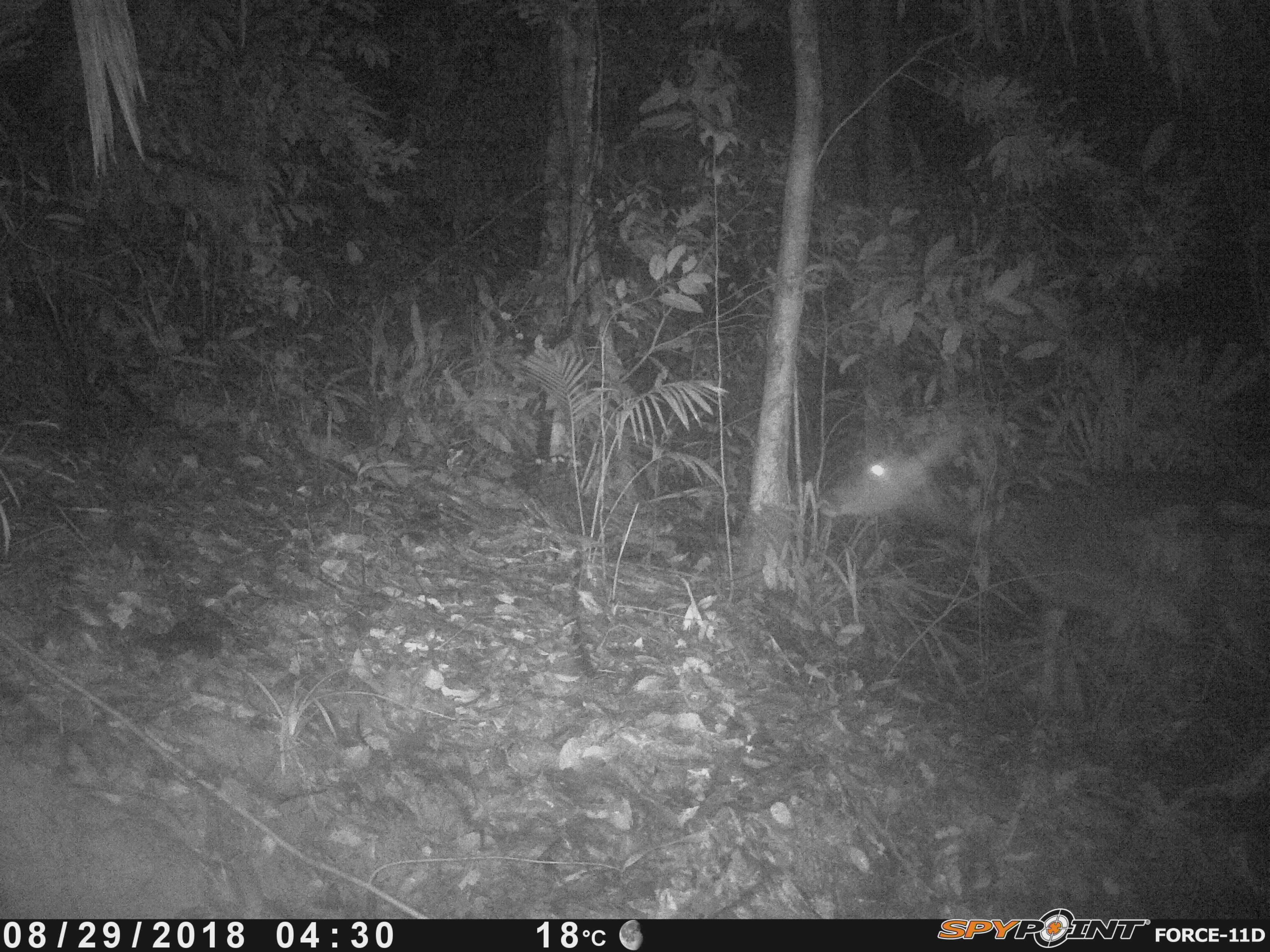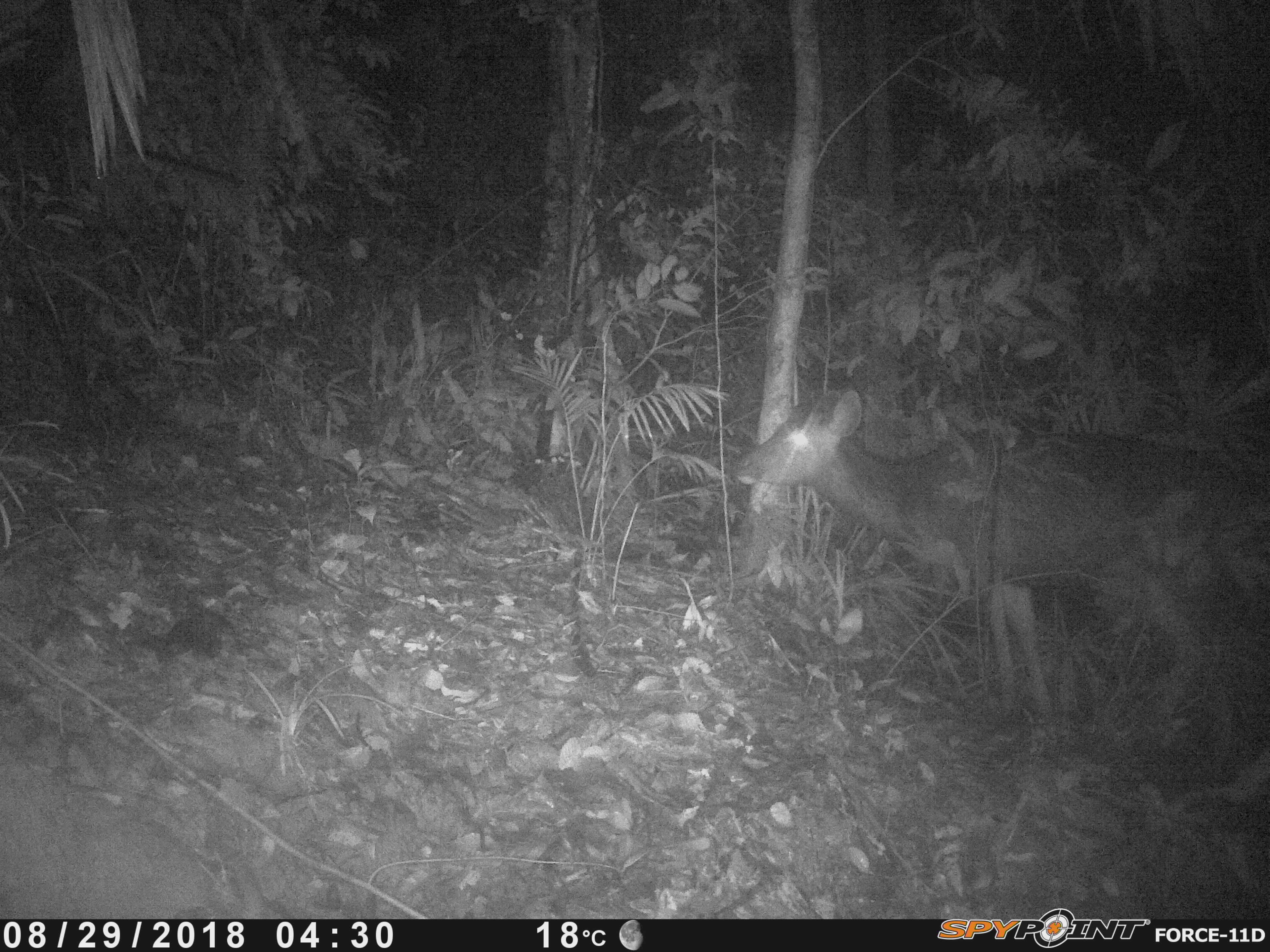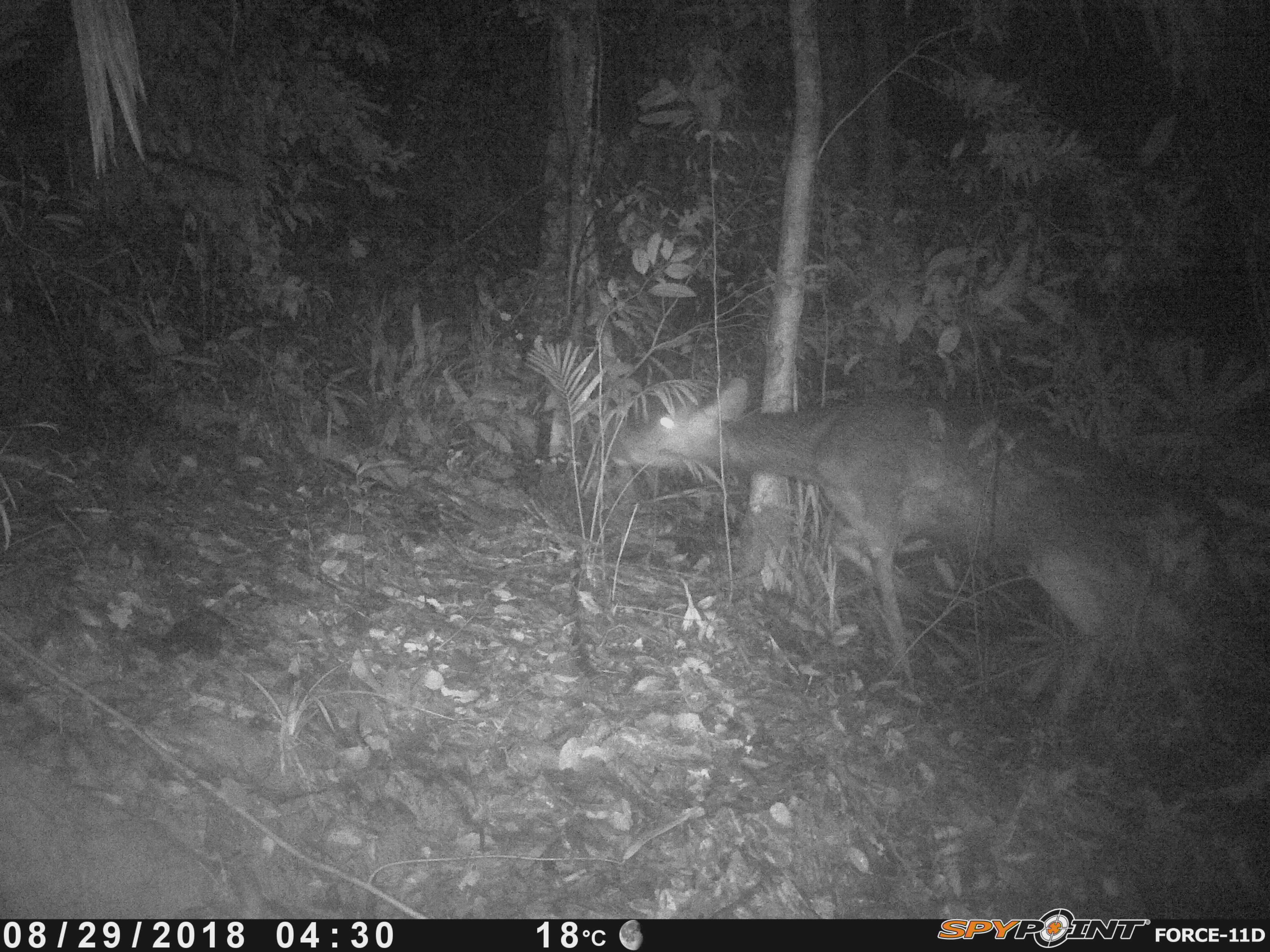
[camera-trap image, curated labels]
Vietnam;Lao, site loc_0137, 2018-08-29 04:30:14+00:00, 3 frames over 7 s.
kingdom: Animalia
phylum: Chordata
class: Mammalia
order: Artiodactyla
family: Cervidae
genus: Rusa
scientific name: Rusa unicolor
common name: sambar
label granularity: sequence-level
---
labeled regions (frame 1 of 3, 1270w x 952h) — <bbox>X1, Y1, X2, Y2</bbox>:
sambar: <bbox>820, 430, 1270, 728</bbox>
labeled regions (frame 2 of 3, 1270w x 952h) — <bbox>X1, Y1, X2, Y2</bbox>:
sambar: <bbox>734, 387, 1270, 717</bbox>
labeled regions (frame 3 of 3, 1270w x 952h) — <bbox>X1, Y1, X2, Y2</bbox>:
sambar: <bbox>611, 374, 1255, 753</bbox>